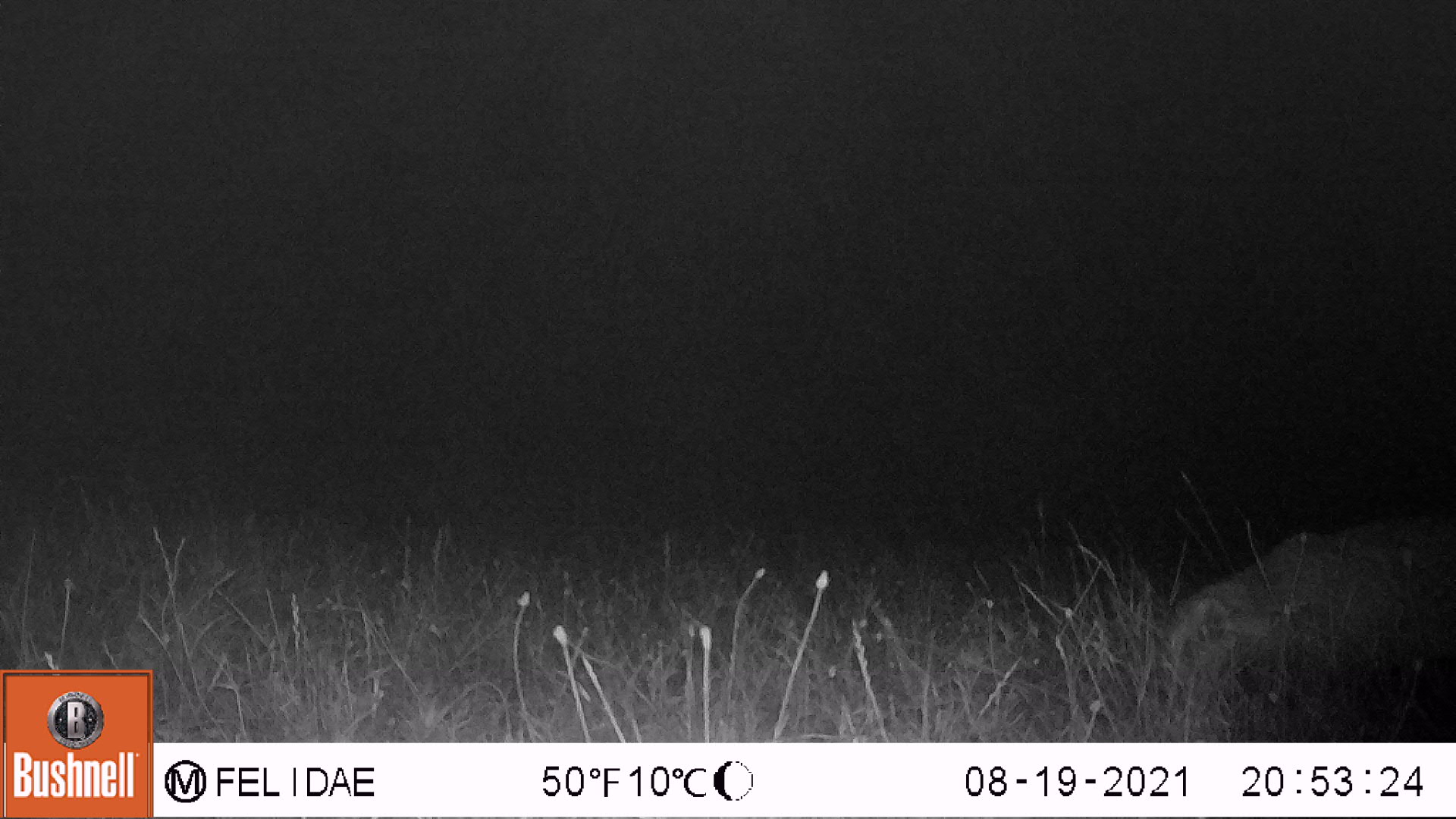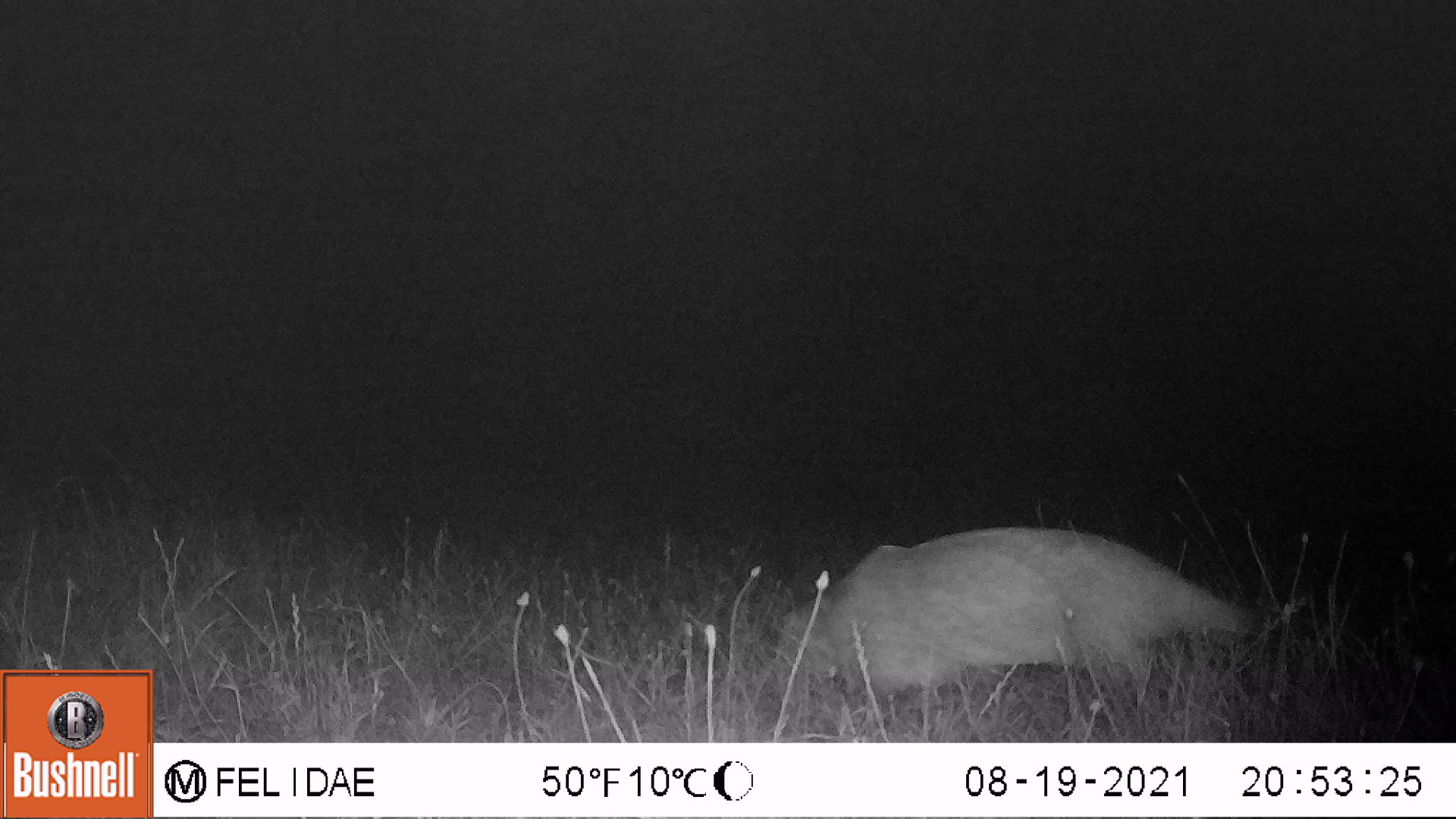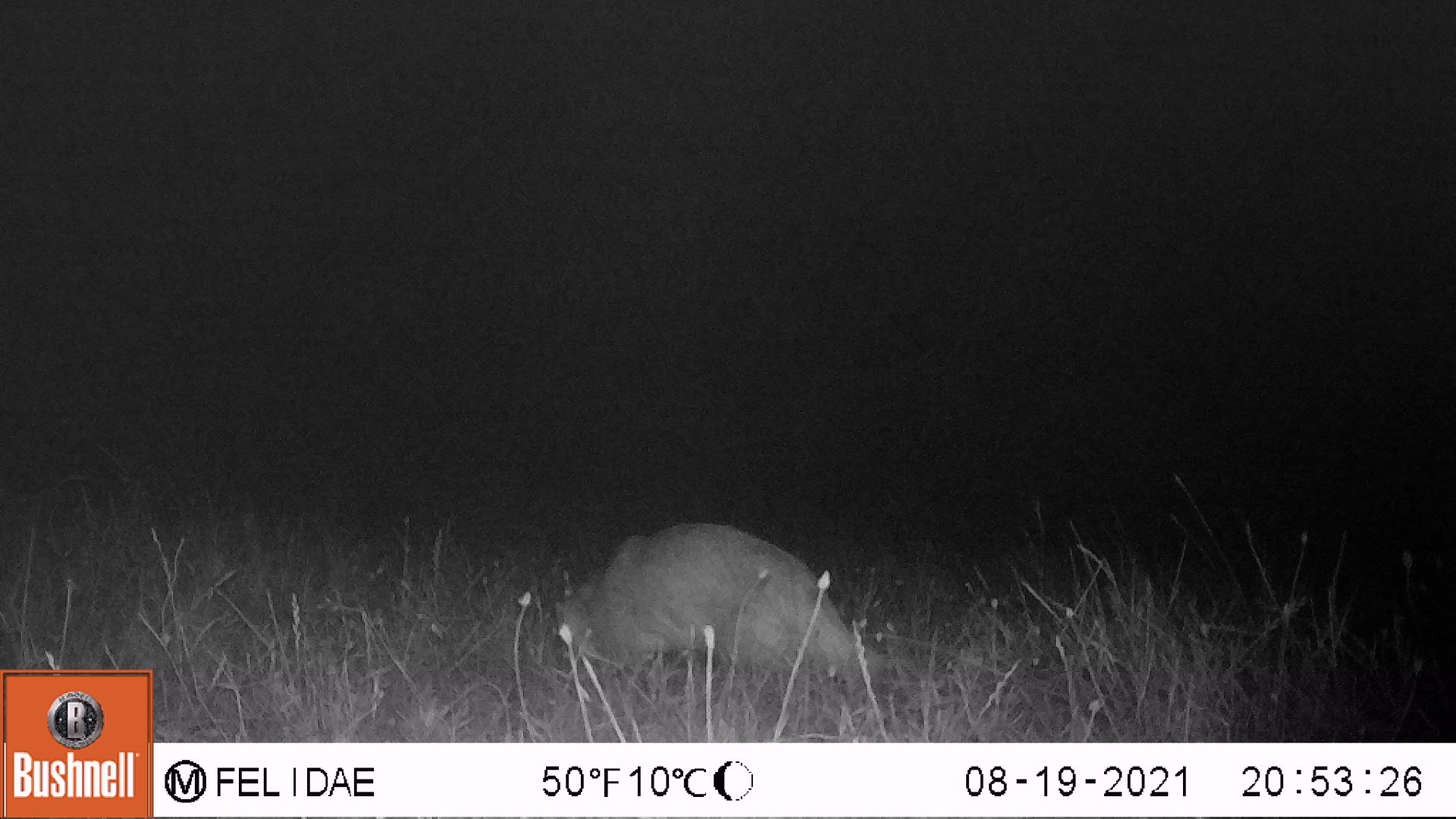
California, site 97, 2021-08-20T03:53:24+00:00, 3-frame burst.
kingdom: Animalia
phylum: Chordata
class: Mammalia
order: Carnivora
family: Mustelidae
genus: Taxidea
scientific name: Taxidea taxus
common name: american badger